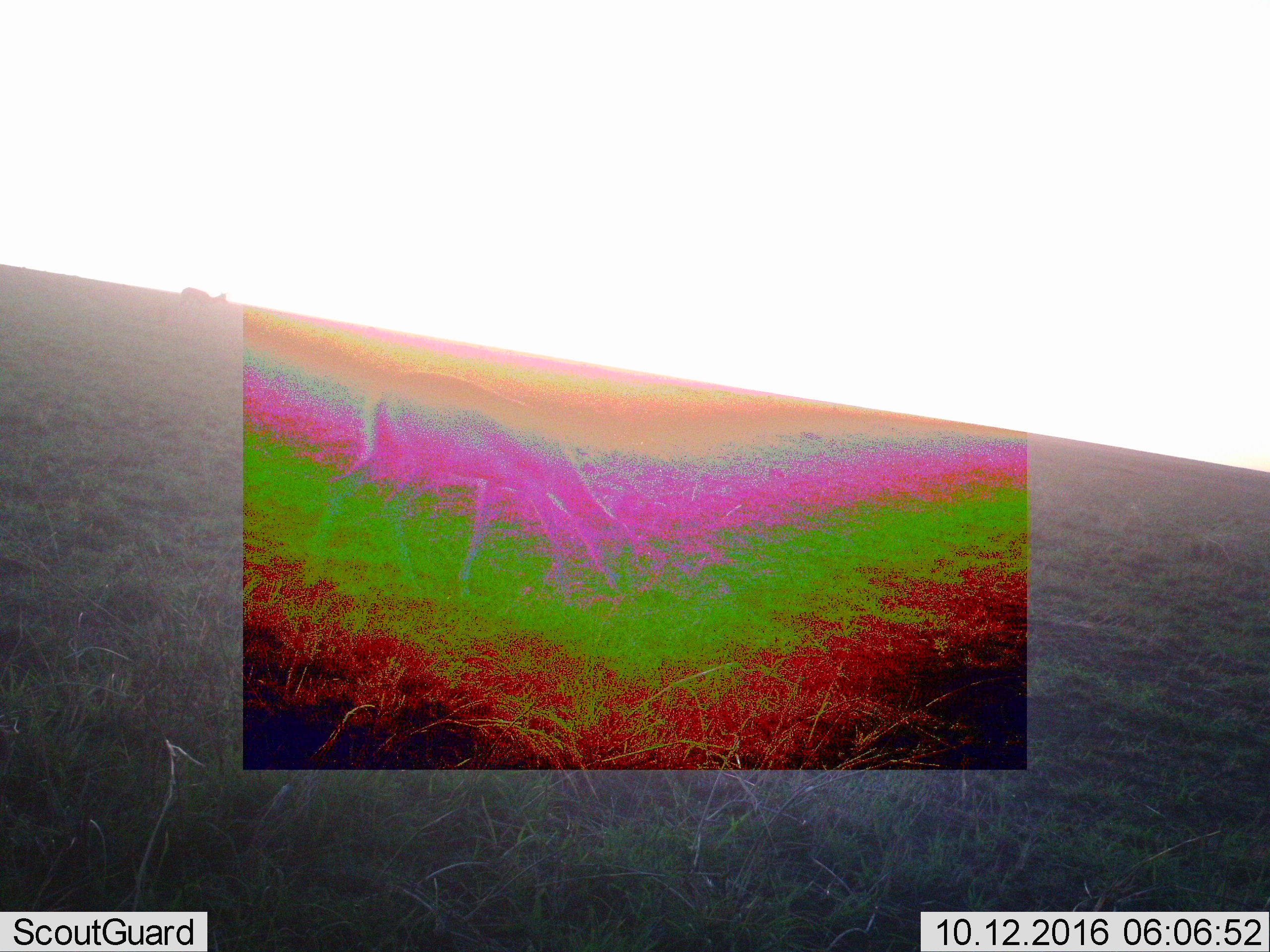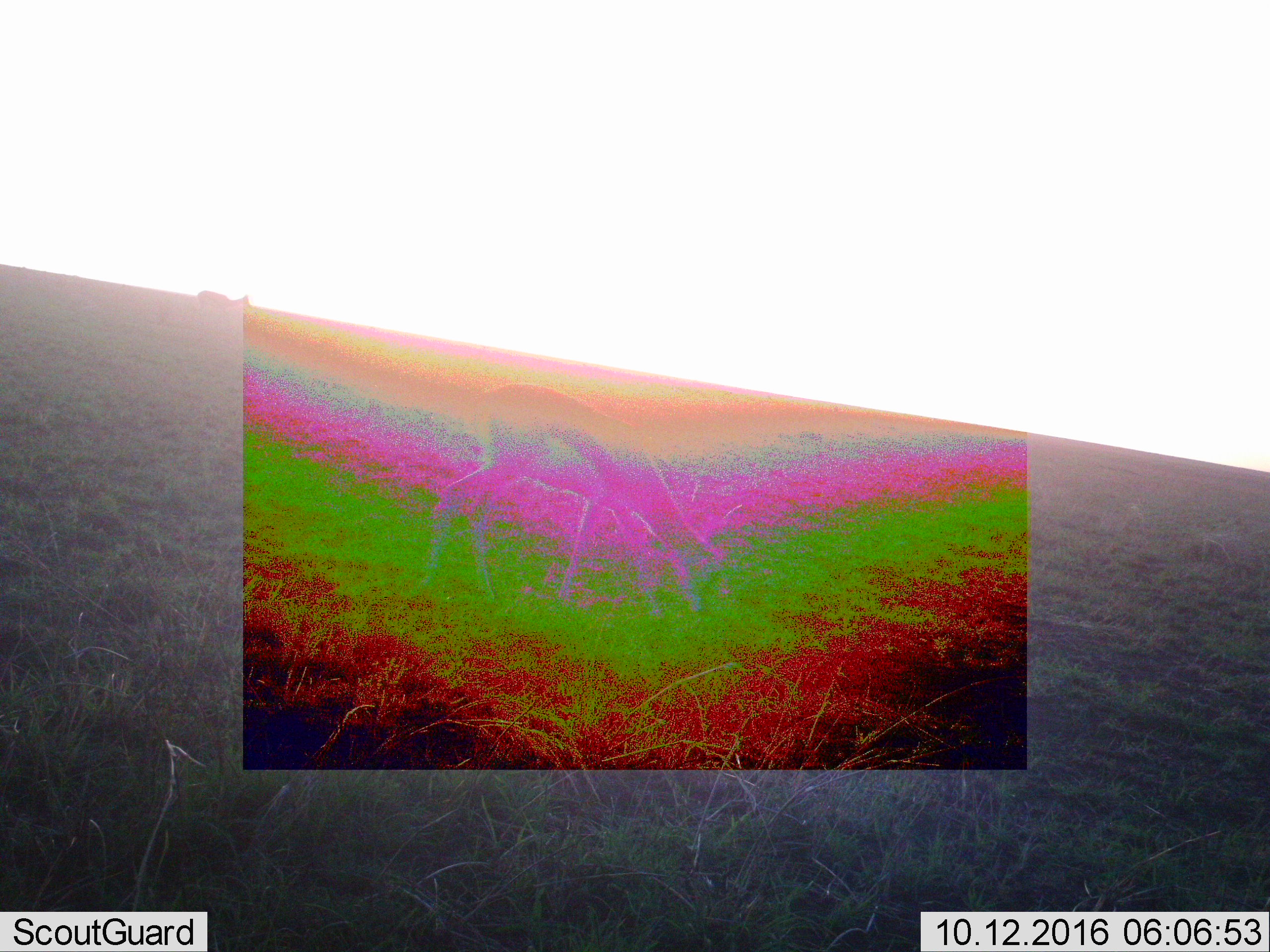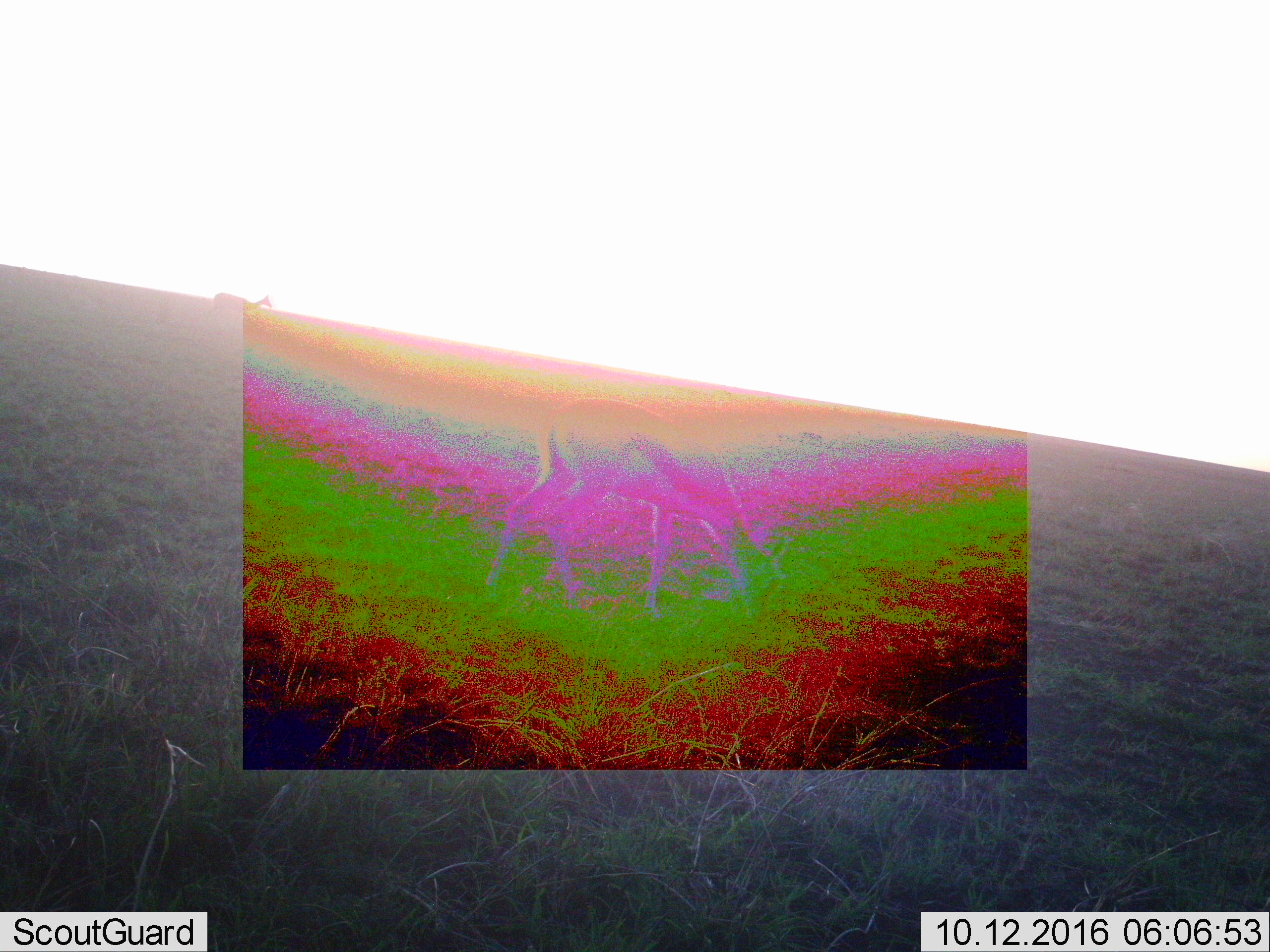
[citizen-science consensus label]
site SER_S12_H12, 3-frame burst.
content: unidentified animal